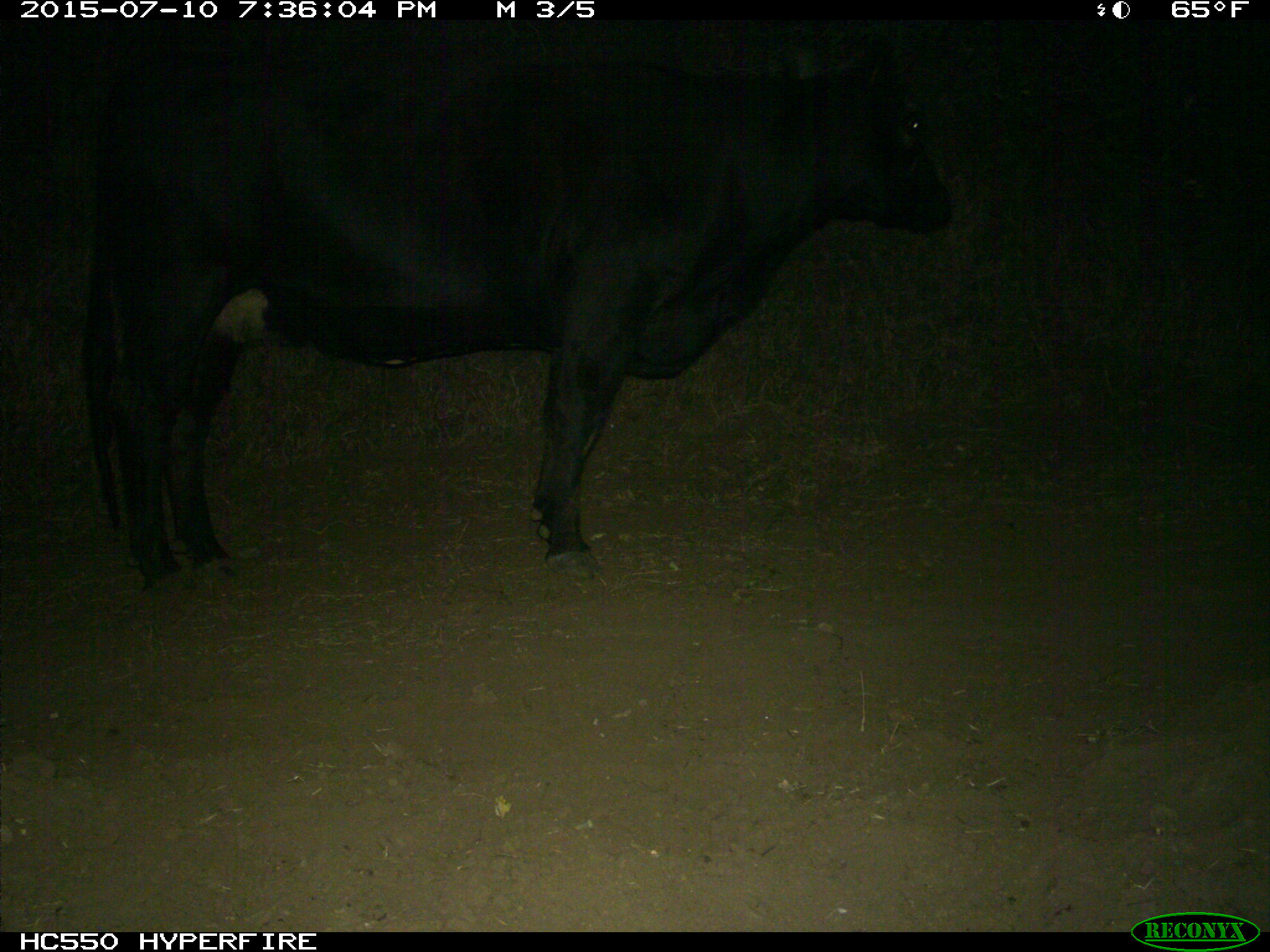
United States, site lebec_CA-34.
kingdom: Animalia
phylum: Chordata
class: Mammalia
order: Artiodactyla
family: Bovidae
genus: Bos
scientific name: Bos taurus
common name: domestic cow